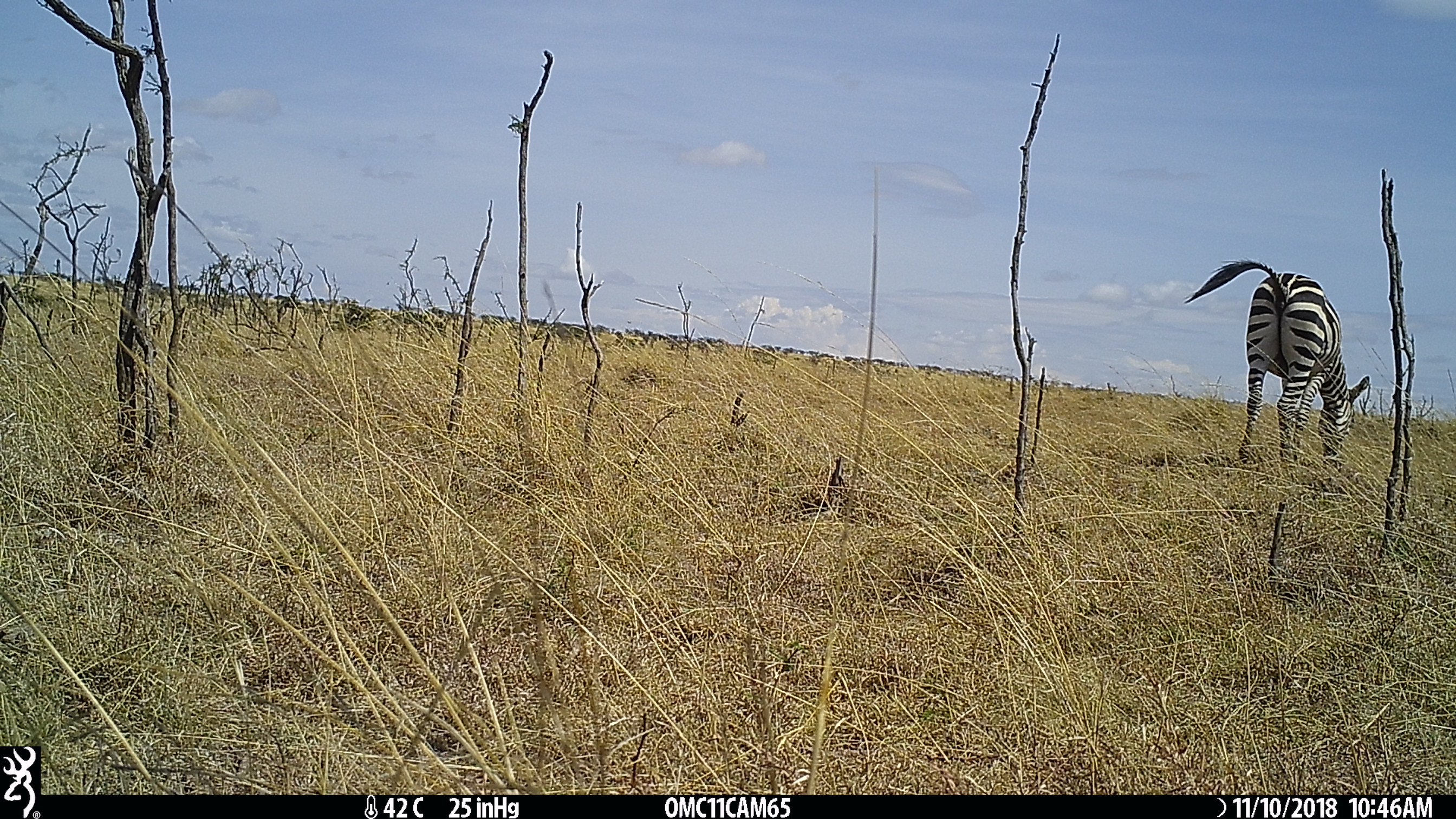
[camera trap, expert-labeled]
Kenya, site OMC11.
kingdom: Animalia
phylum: Chordata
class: Mammalia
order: Perissodactyla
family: Equidae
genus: Equus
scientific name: Equus quagga burchellii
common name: burchell's zebra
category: zebra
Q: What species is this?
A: Zebra (burchell's zebra) (Equus quagga burchellii).